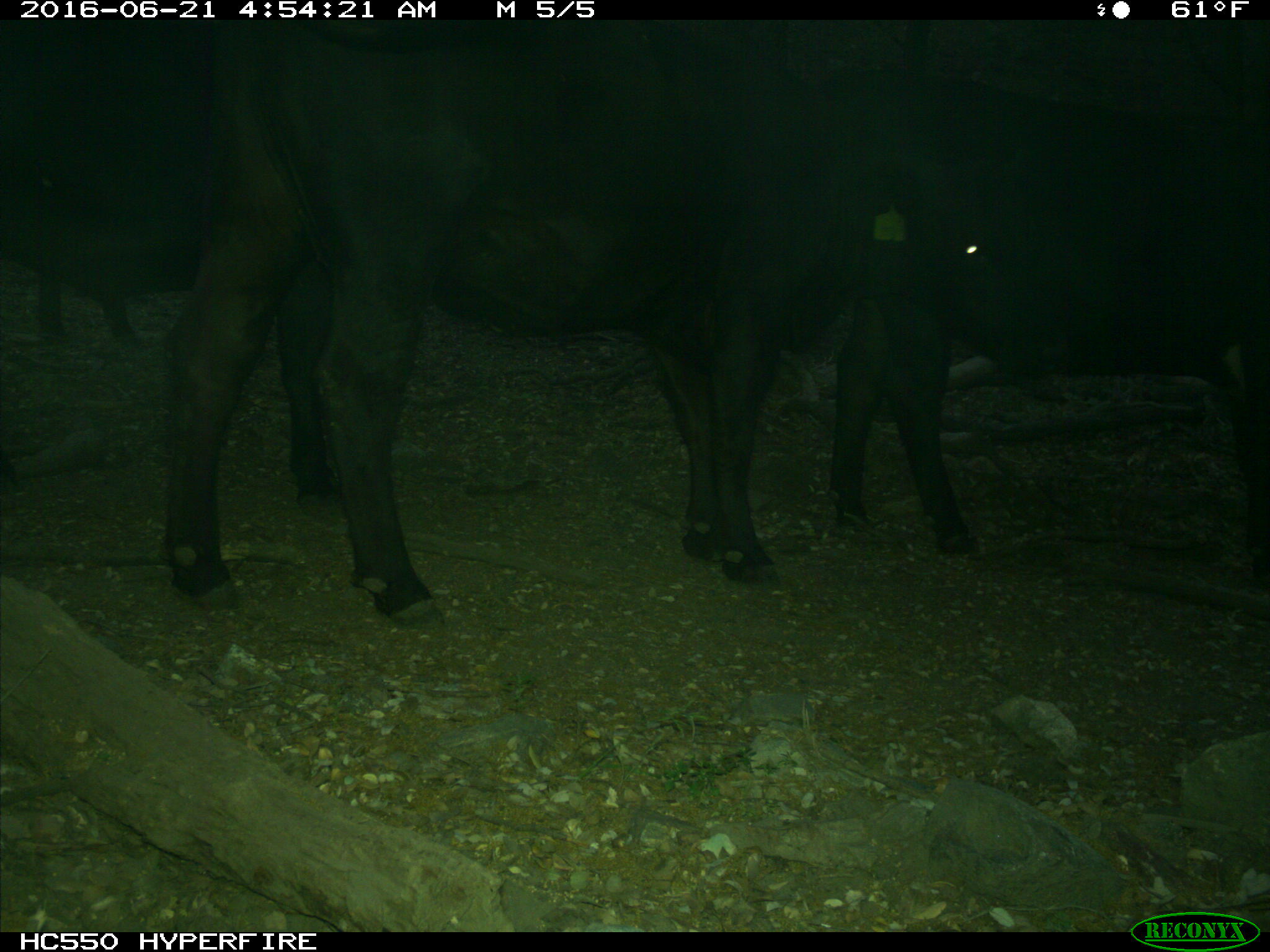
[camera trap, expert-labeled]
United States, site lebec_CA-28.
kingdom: Animalia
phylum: Chordata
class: Mammalia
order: Artiodactyla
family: Bovidae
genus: Bos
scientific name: Bos taurus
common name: domestic cow